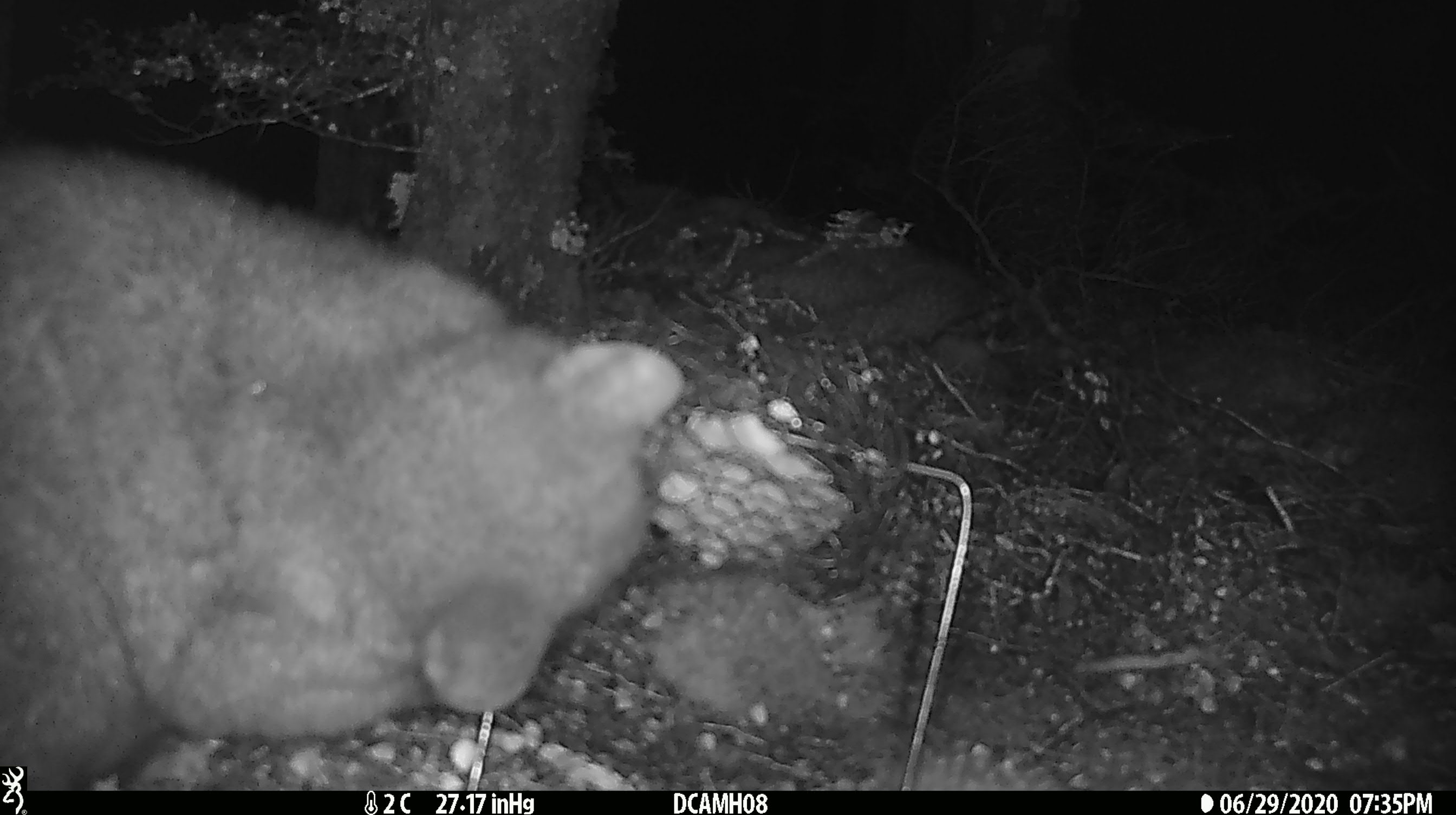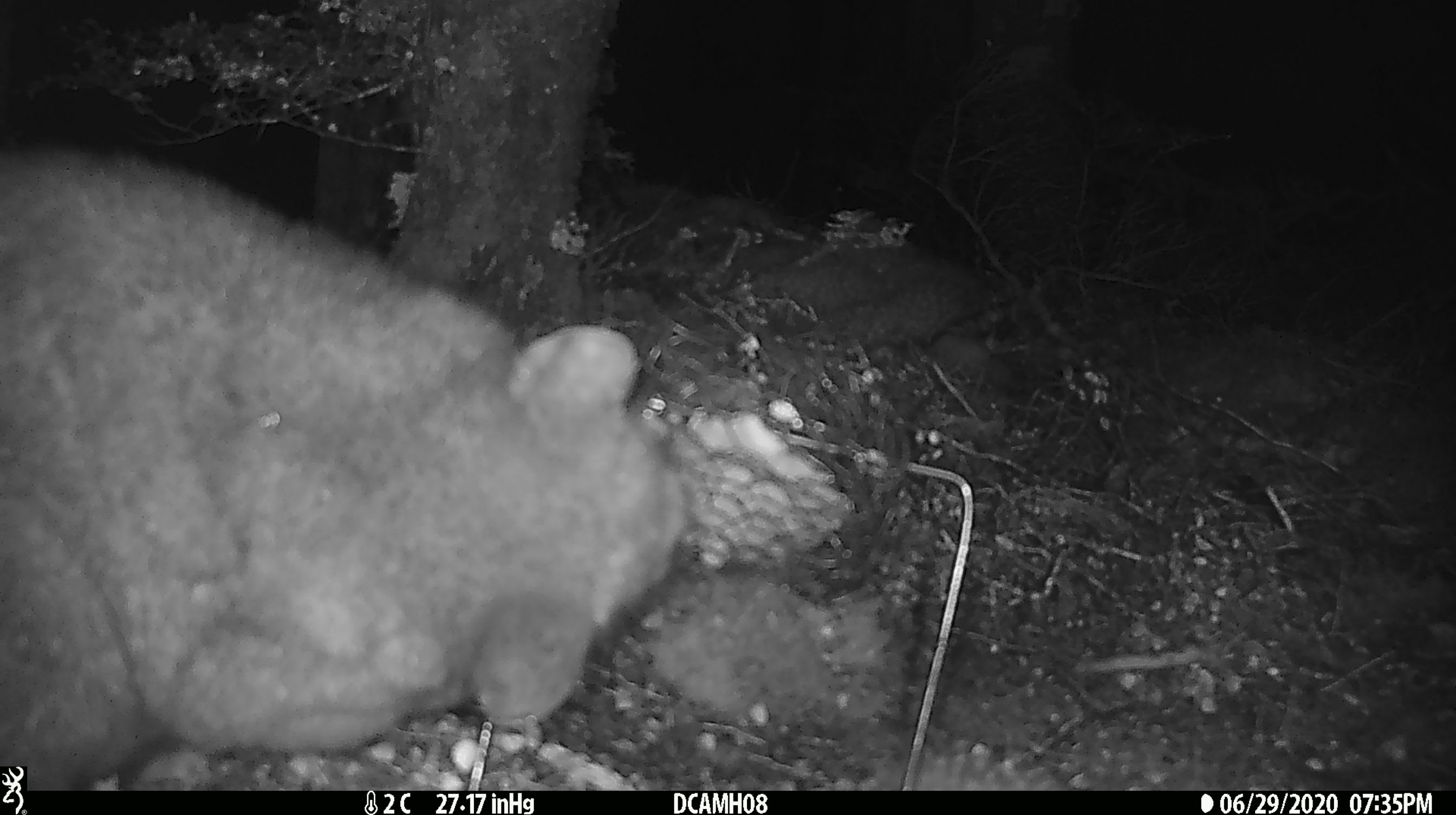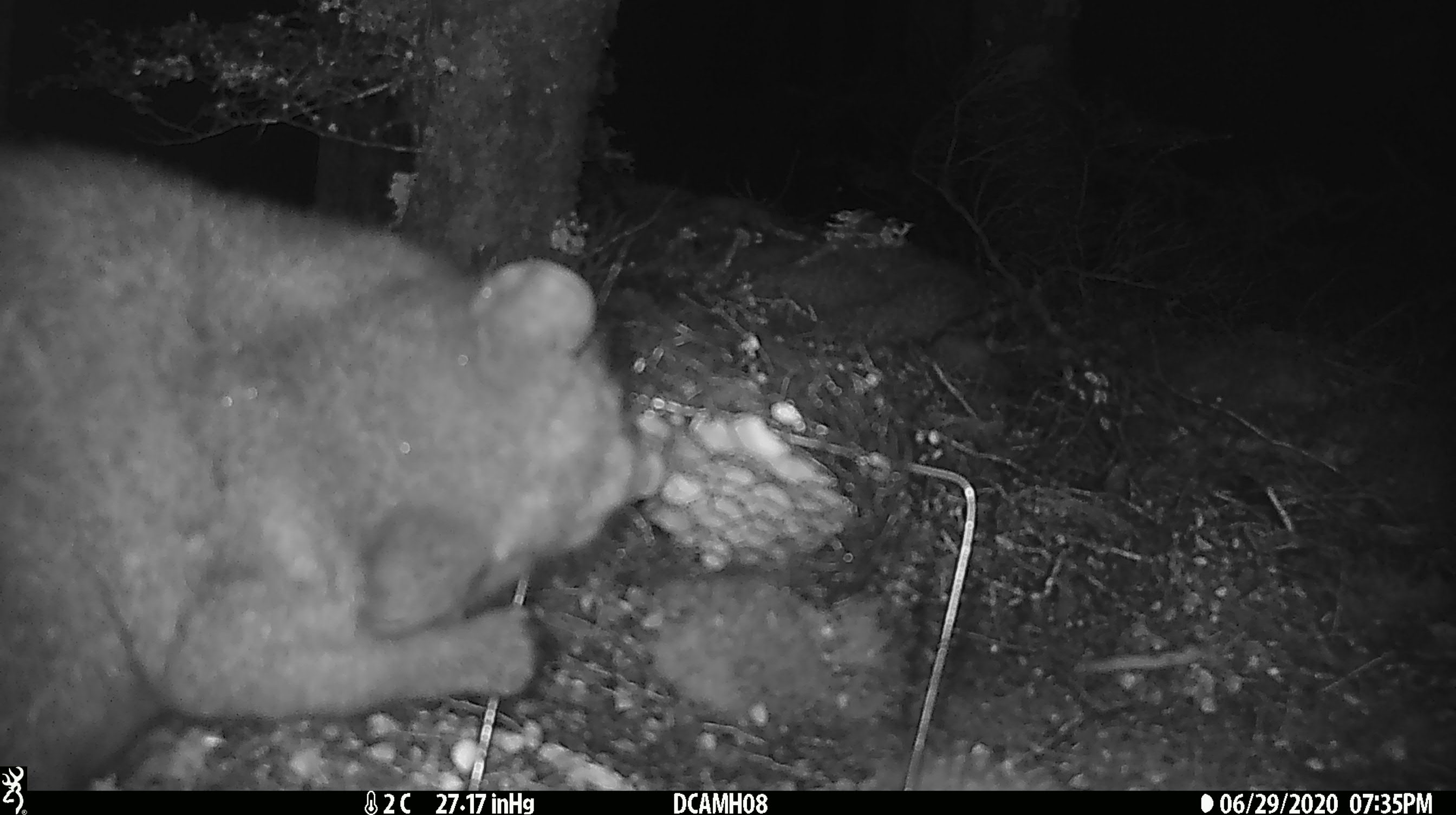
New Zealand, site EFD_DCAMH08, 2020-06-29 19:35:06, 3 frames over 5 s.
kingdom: Animalia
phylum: Chordata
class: Mammalia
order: Diprotodontia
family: Phalangeridae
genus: Trichosurus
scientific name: Trichosurus vulpecula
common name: common brushtail possum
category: possum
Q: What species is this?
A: Possum (common brushtail possum) (Trichosurus vulpecula).